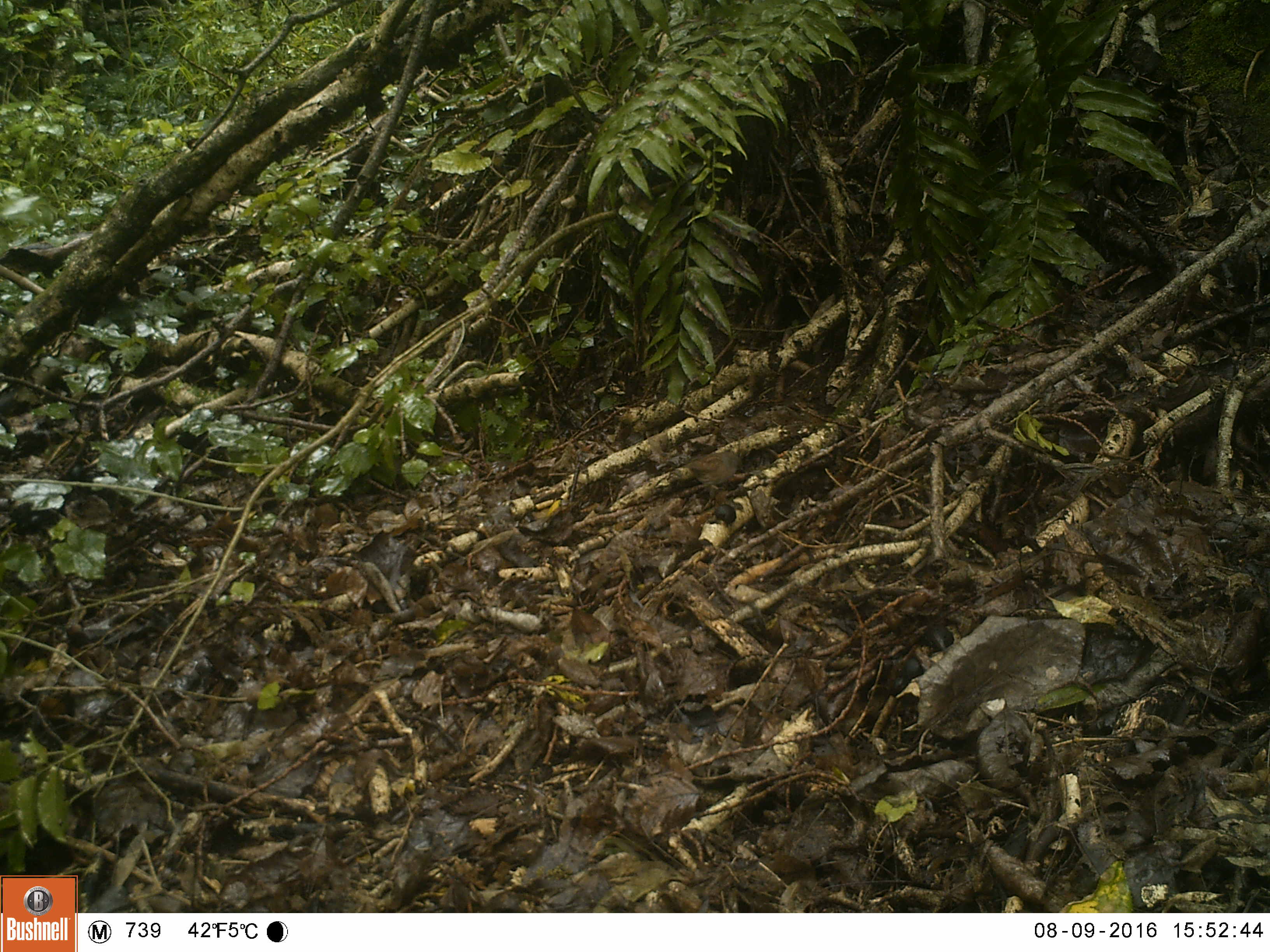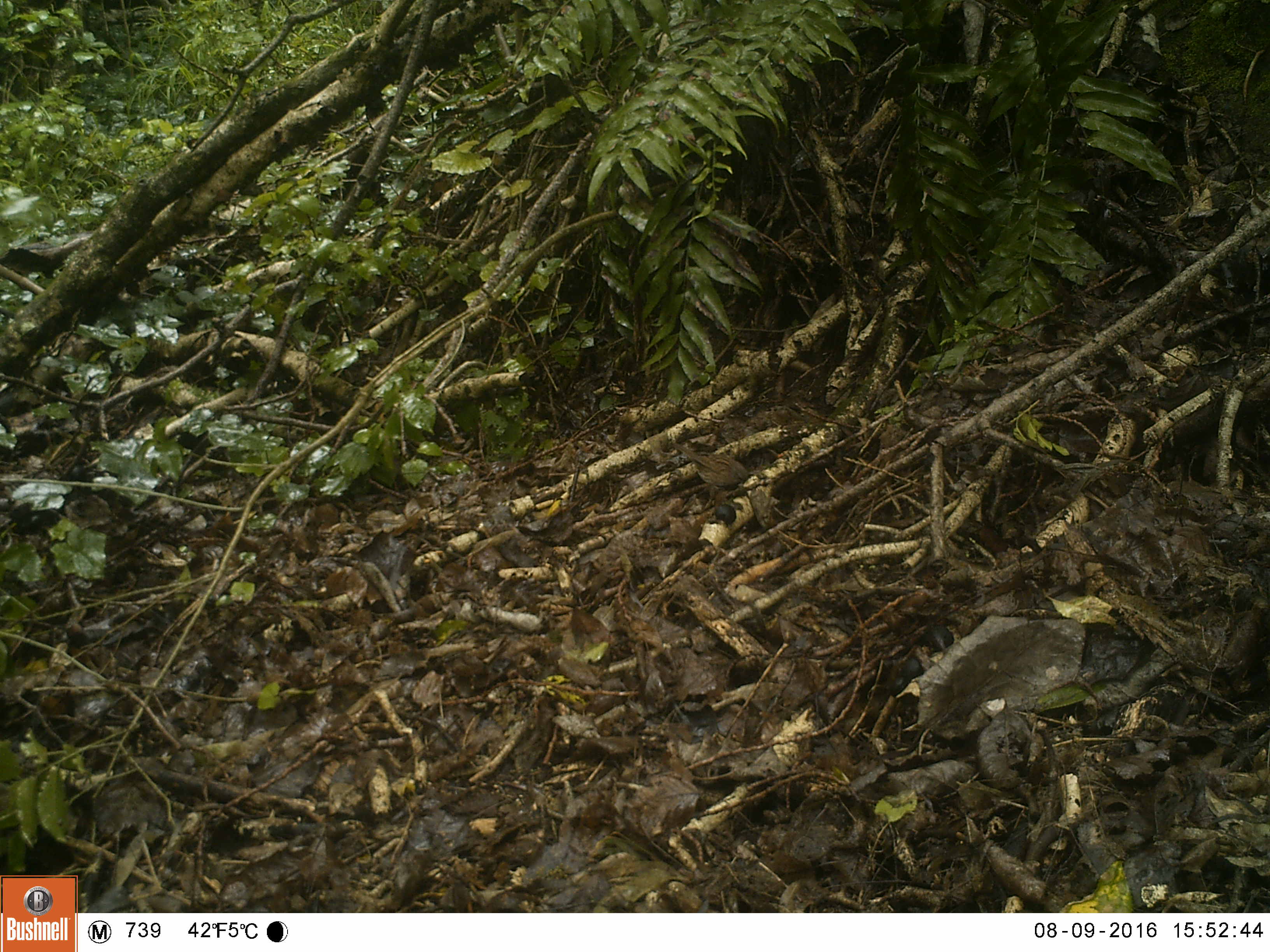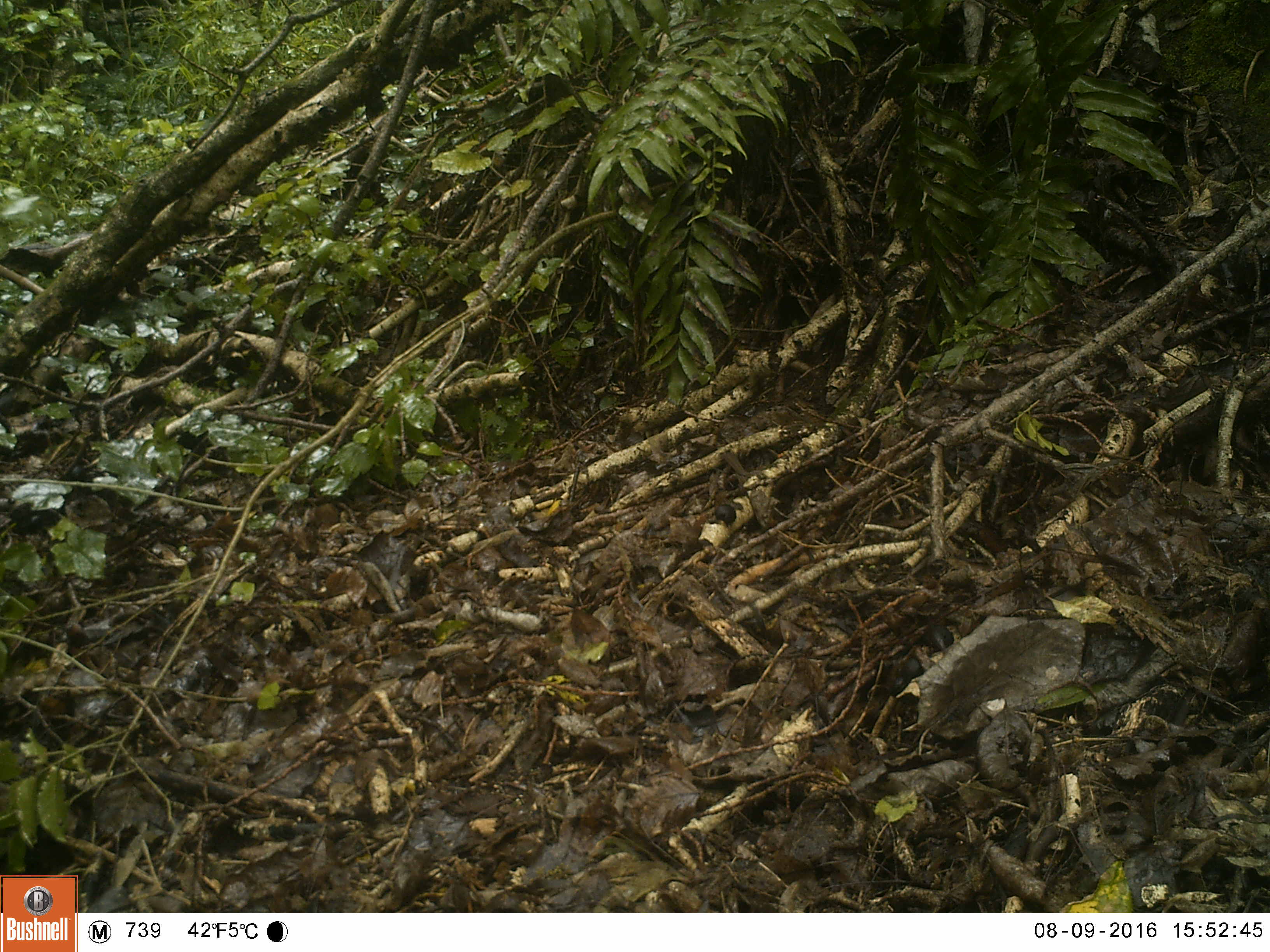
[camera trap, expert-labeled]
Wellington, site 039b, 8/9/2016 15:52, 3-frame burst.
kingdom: Animalia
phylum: Chordata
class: Aves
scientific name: Aves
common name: bird